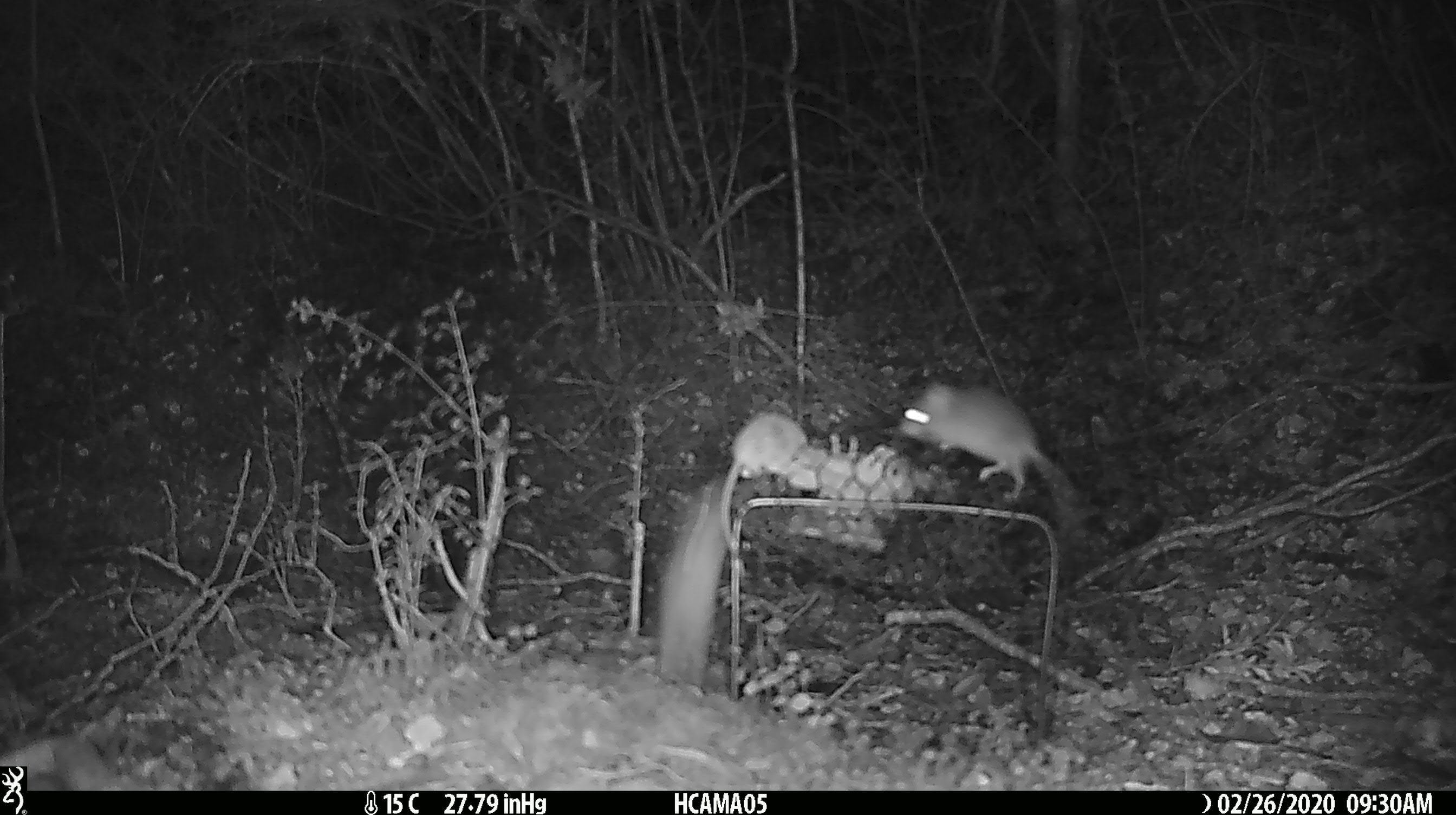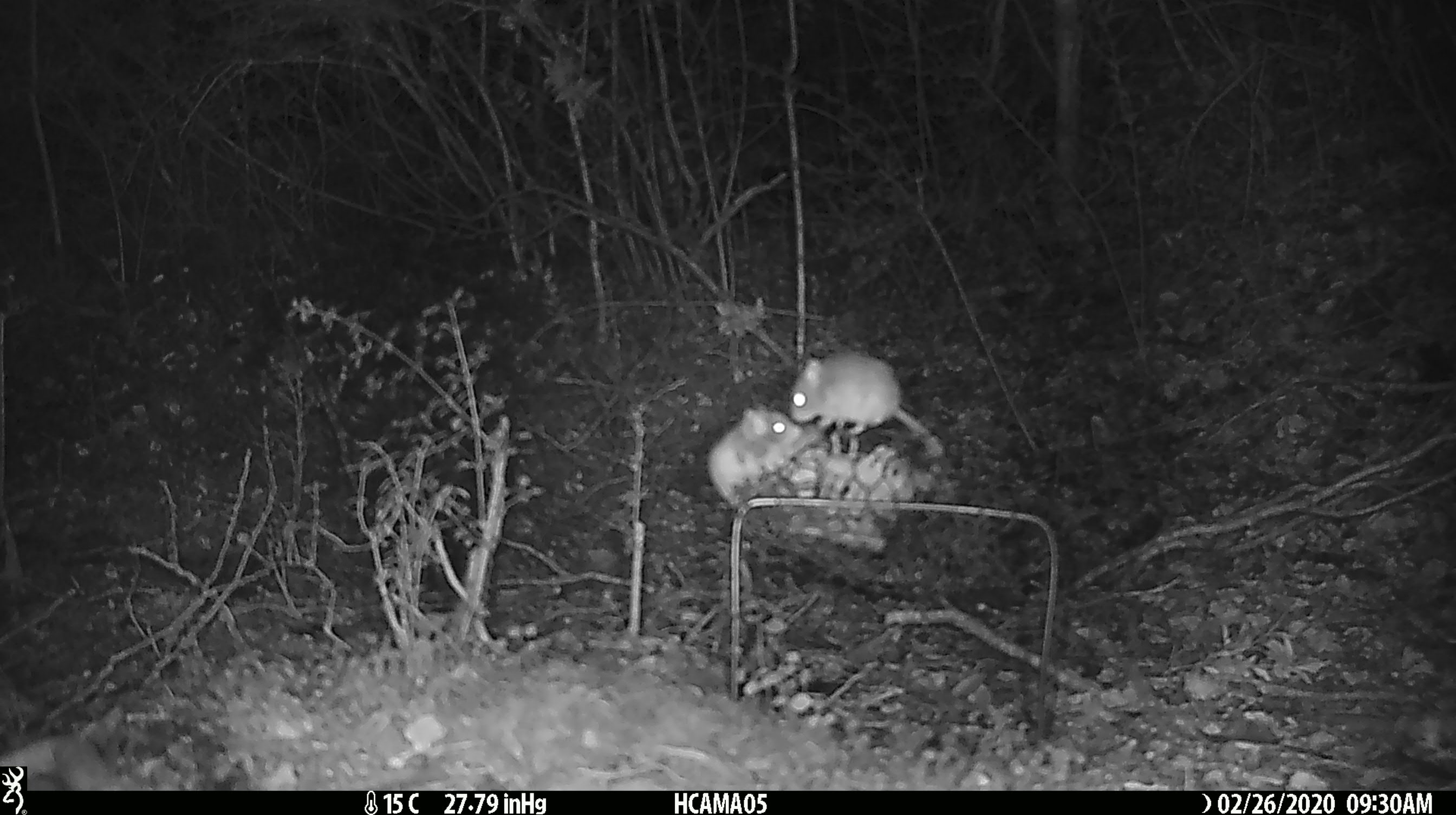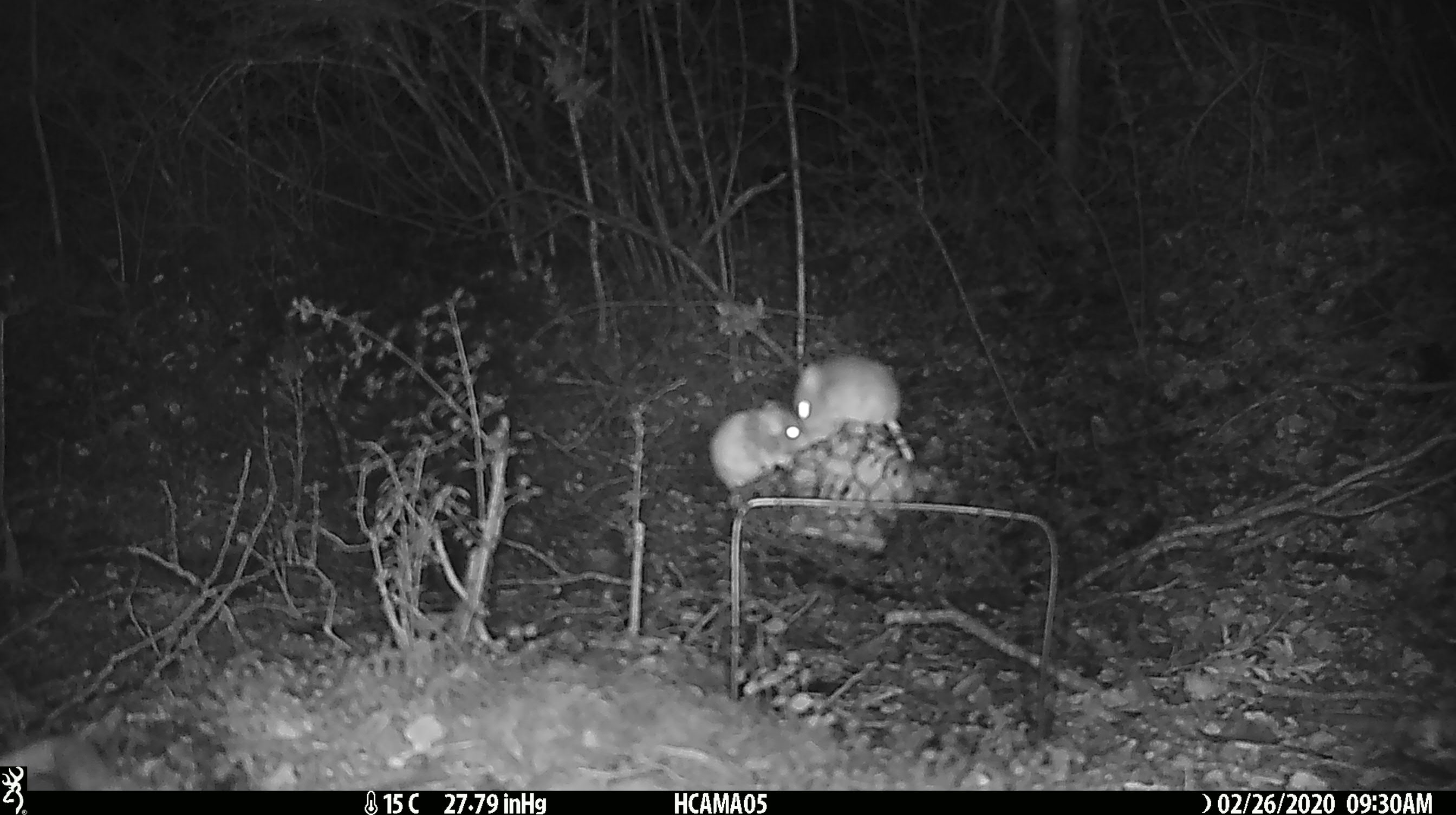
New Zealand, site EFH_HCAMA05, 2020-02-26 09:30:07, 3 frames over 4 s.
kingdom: Animalia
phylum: Chordata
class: Mammalia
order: Rodentia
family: Muridae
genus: Mus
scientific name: Mus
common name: mouse